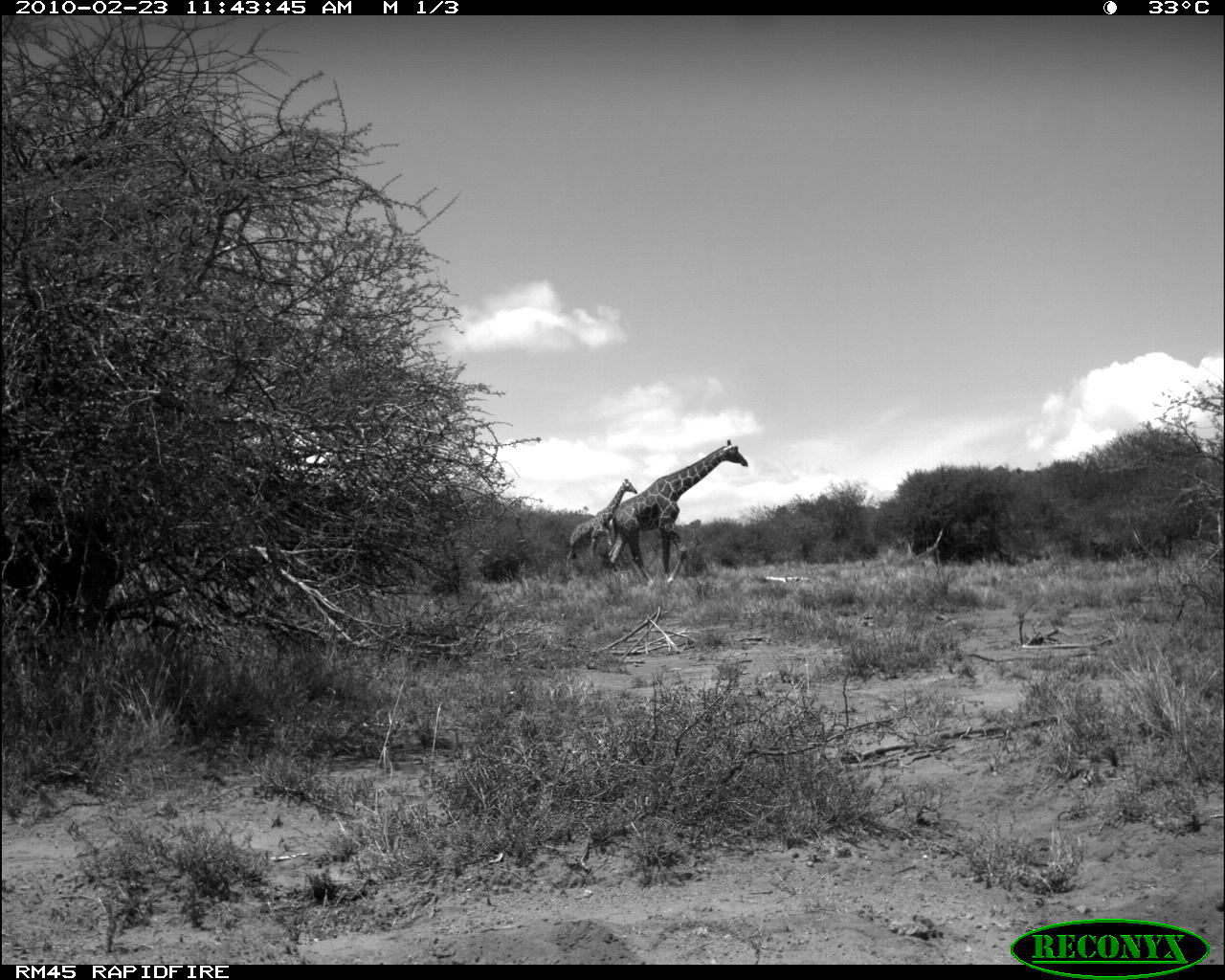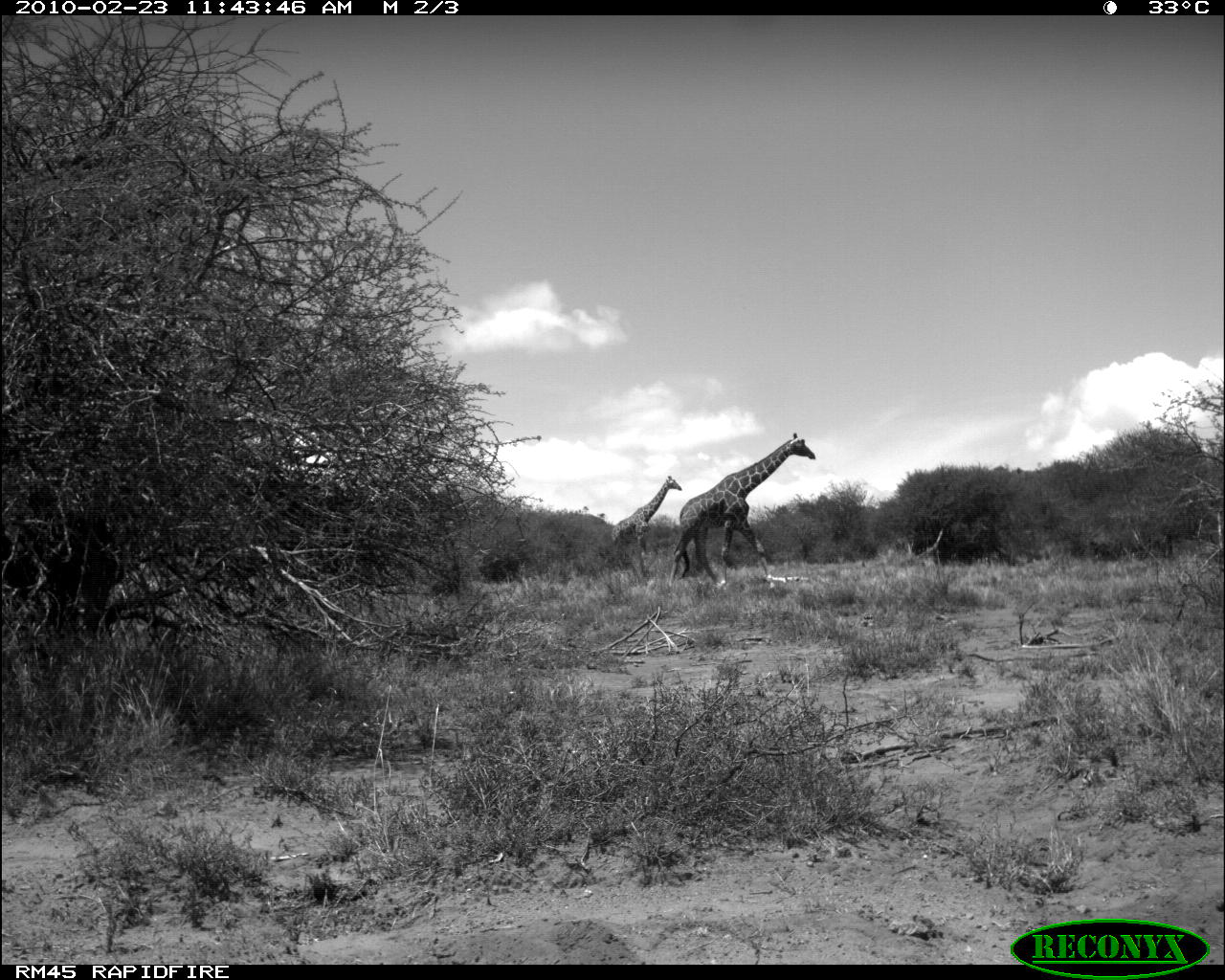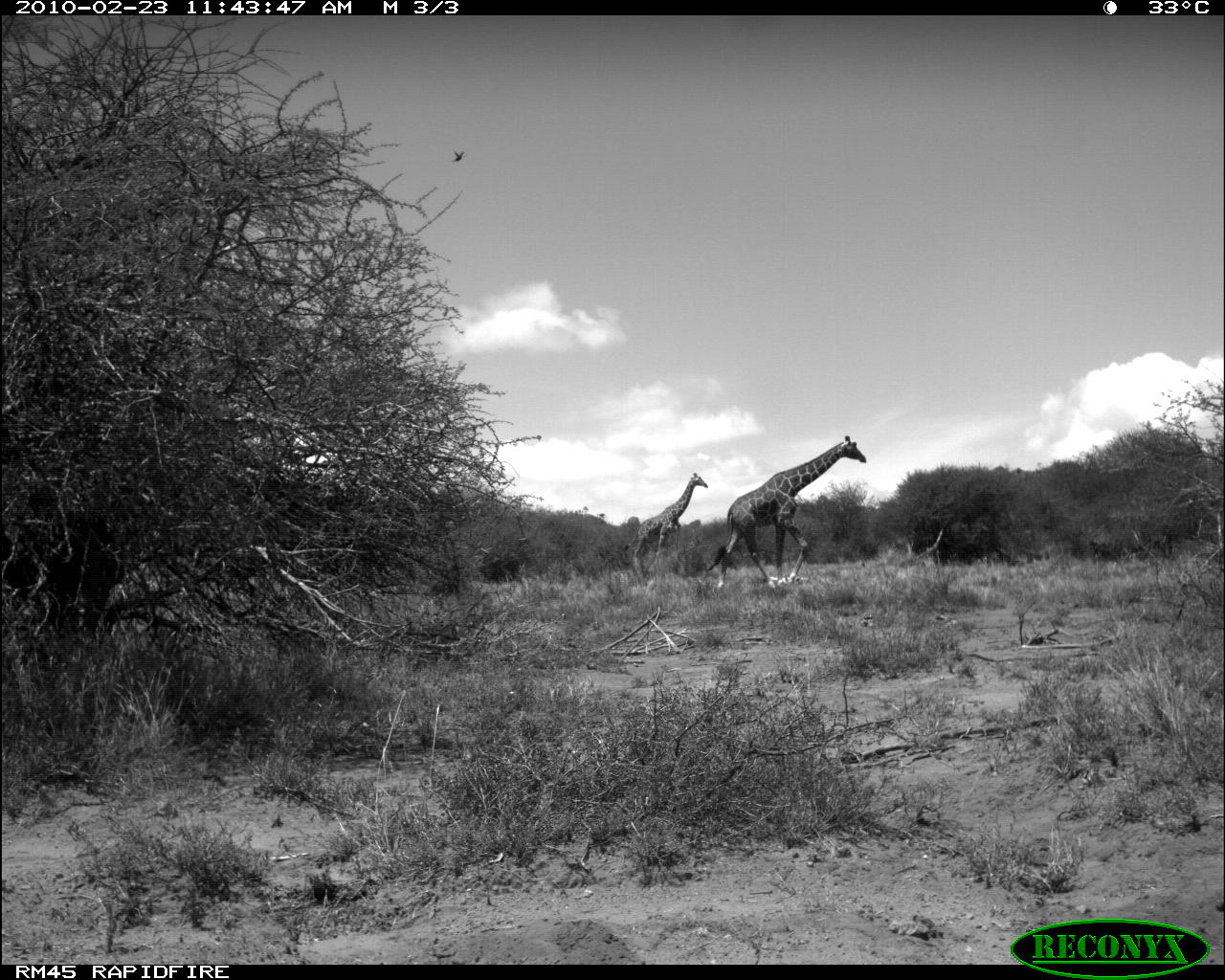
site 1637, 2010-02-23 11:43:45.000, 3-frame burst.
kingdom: Animalia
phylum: Chordata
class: Mammalia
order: Artiodactyla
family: Giraffidae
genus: Giraffa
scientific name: Giraffa camelopardalis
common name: giraffe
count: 2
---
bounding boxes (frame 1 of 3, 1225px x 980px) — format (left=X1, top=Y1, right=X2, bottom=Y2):
giraffa camelopardalis: (left=605, top=438, right=749, bottom=593); (left=565, top=477, right=638, bottom=579)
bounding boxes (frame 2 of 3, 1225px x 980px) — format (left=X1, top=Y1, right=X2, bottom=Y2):
giraffa camelopardalis: (left=668, top=431, right=816, bottom=590); (left=611, top=475, right=683, bottom=581)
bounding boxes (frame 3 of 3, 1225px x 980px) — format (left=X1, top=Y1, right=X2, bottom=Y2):
giraffa camelopardalis: (left=702, top=435, right=867, bottom=590); (left=623, top=472, right=708, bottom=588)